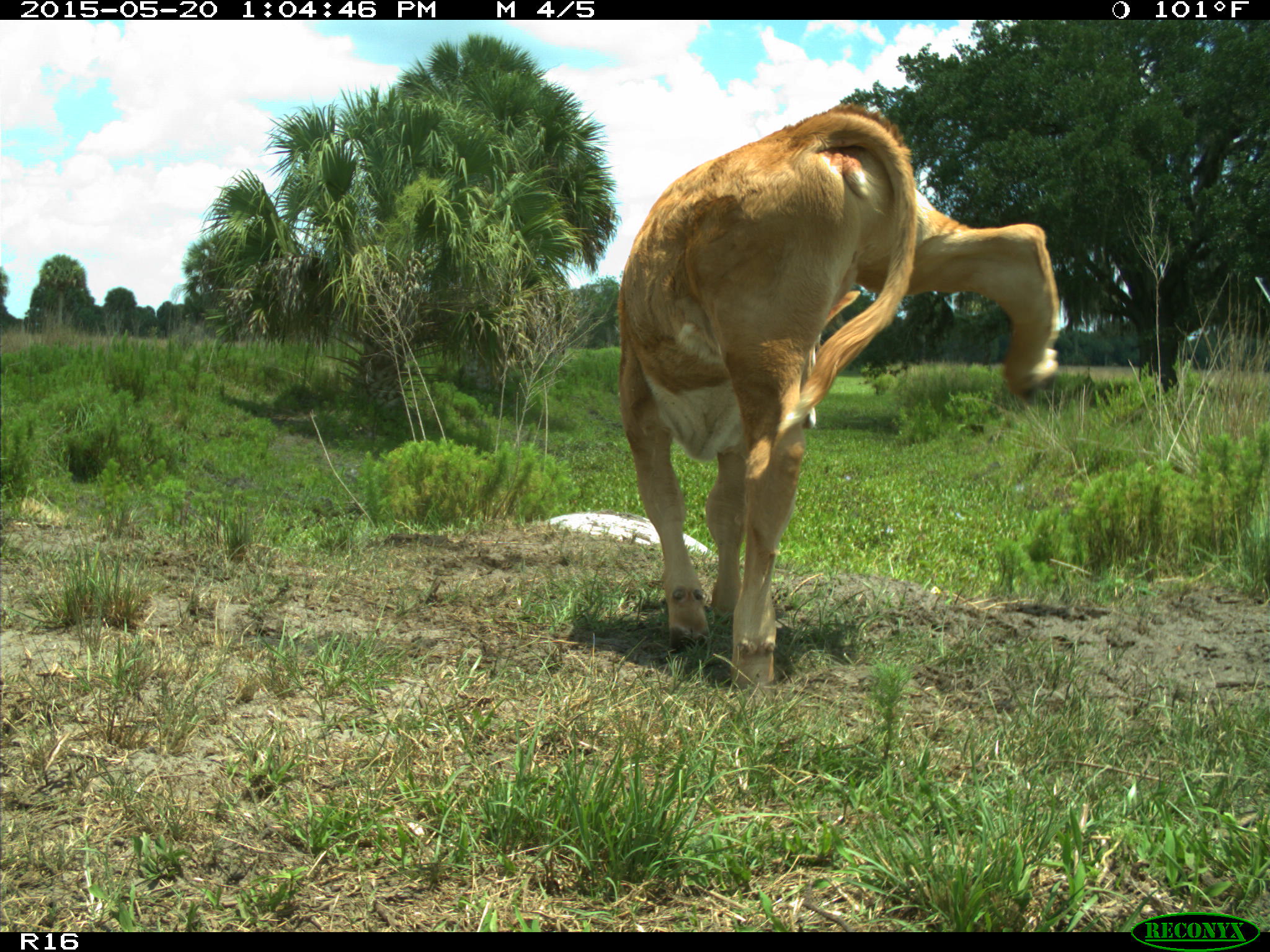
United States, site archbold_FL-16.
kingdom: Animalia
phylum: Chordata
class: Mammalia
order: Artiodactyla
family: Bovidae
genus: Bos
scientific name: Bos taurus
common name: domestic cow